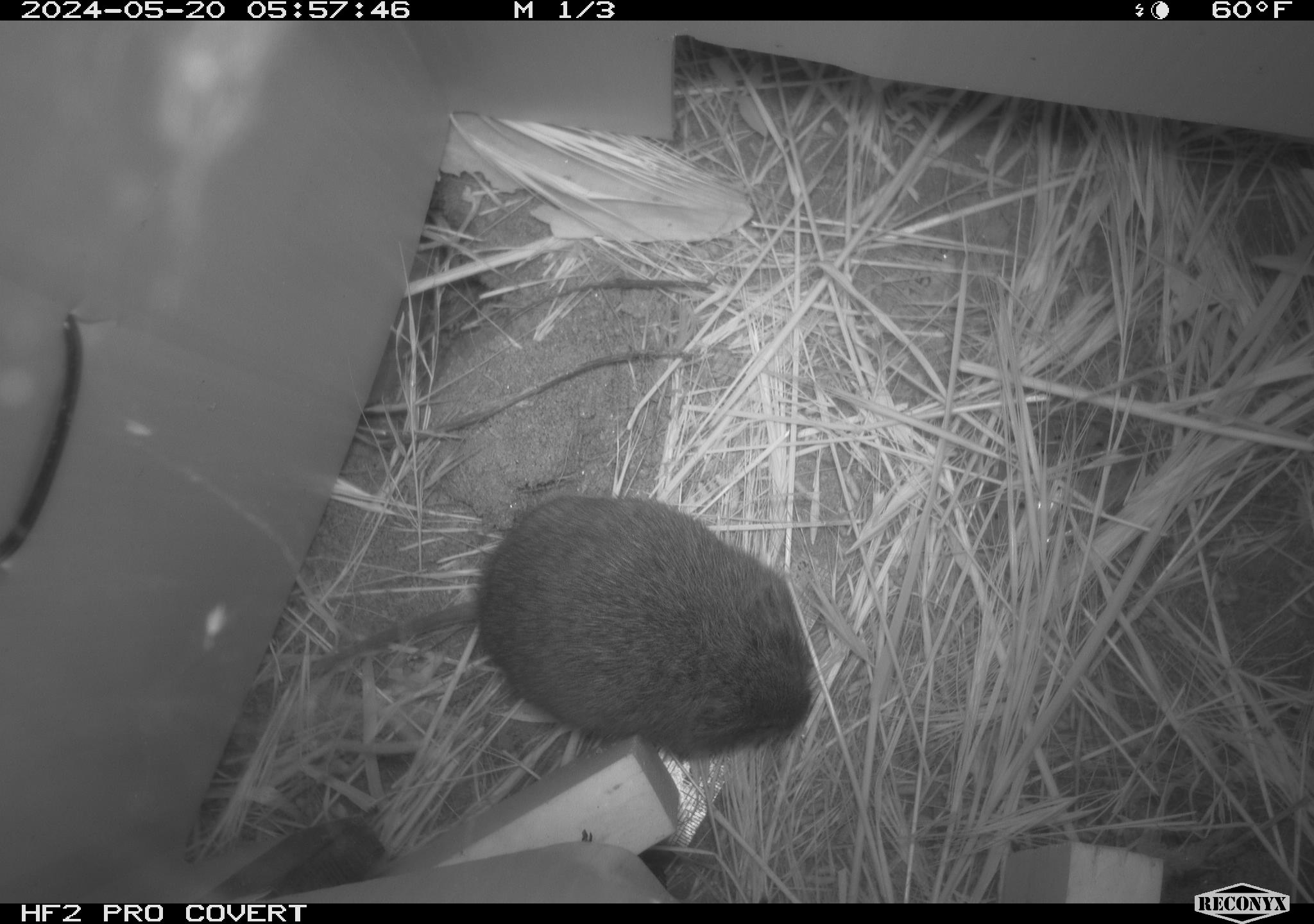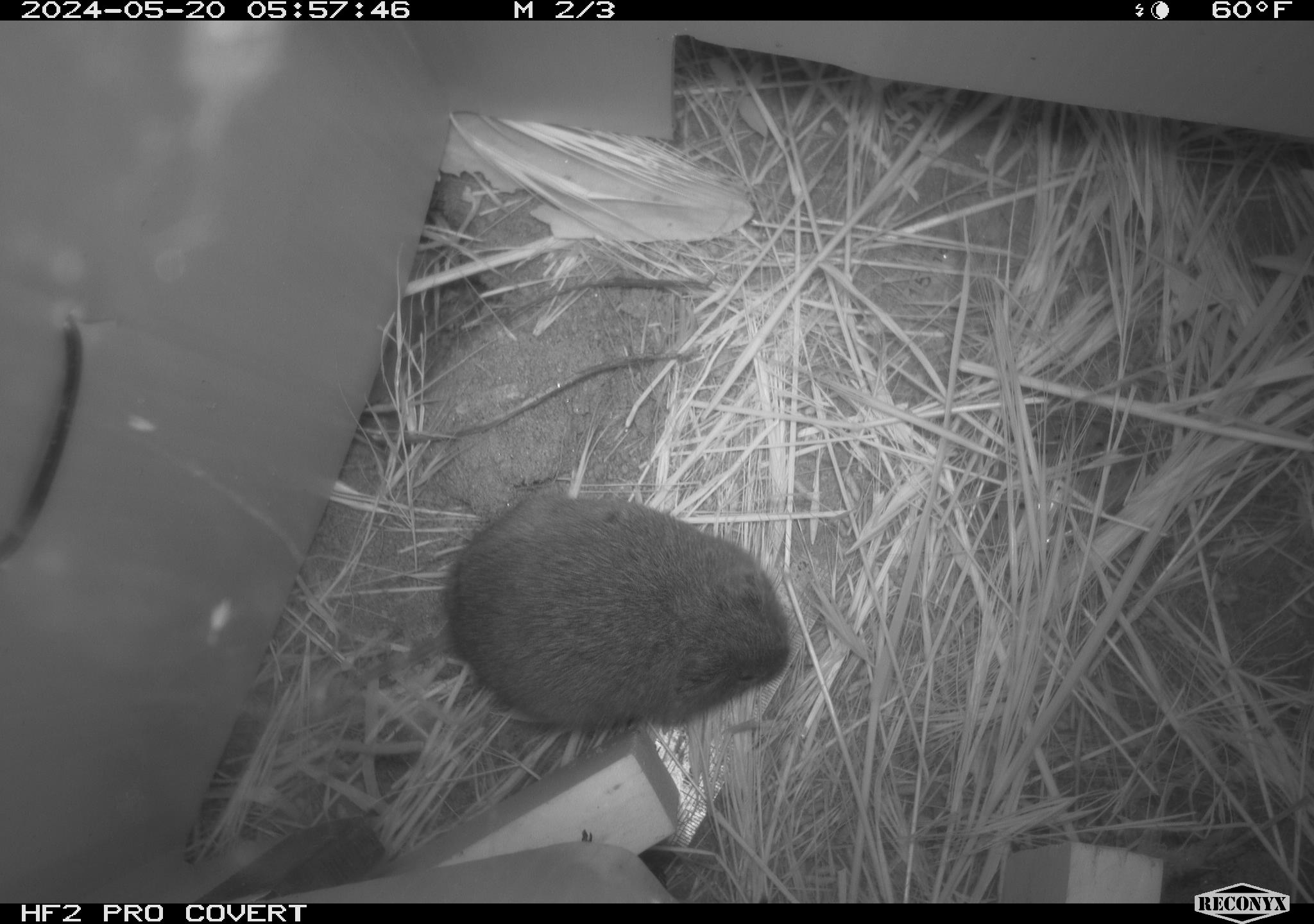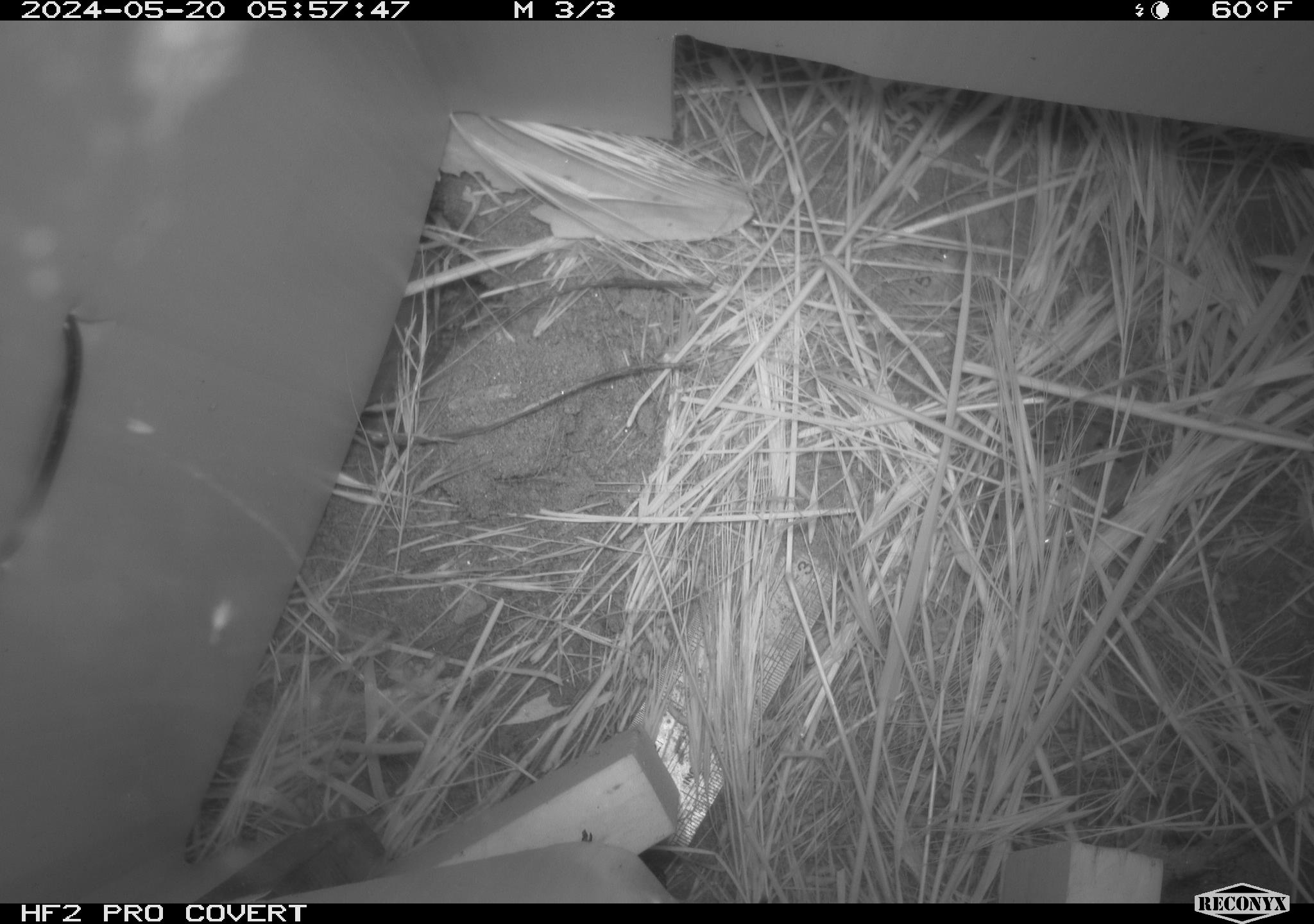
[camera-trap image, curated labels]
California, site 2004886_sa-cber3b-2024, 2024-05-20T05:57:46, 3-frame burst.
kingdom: Animalia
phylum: Chordata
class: Mammalia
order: Rodentia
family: Cricetidae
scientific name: Arvicolinae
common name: voles, lemmings, and muskrats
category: arvicolinae subfamily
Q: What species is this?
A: Arvicolinae subfamily (voles, lemmings, and muskrats) (Arvicolinae).